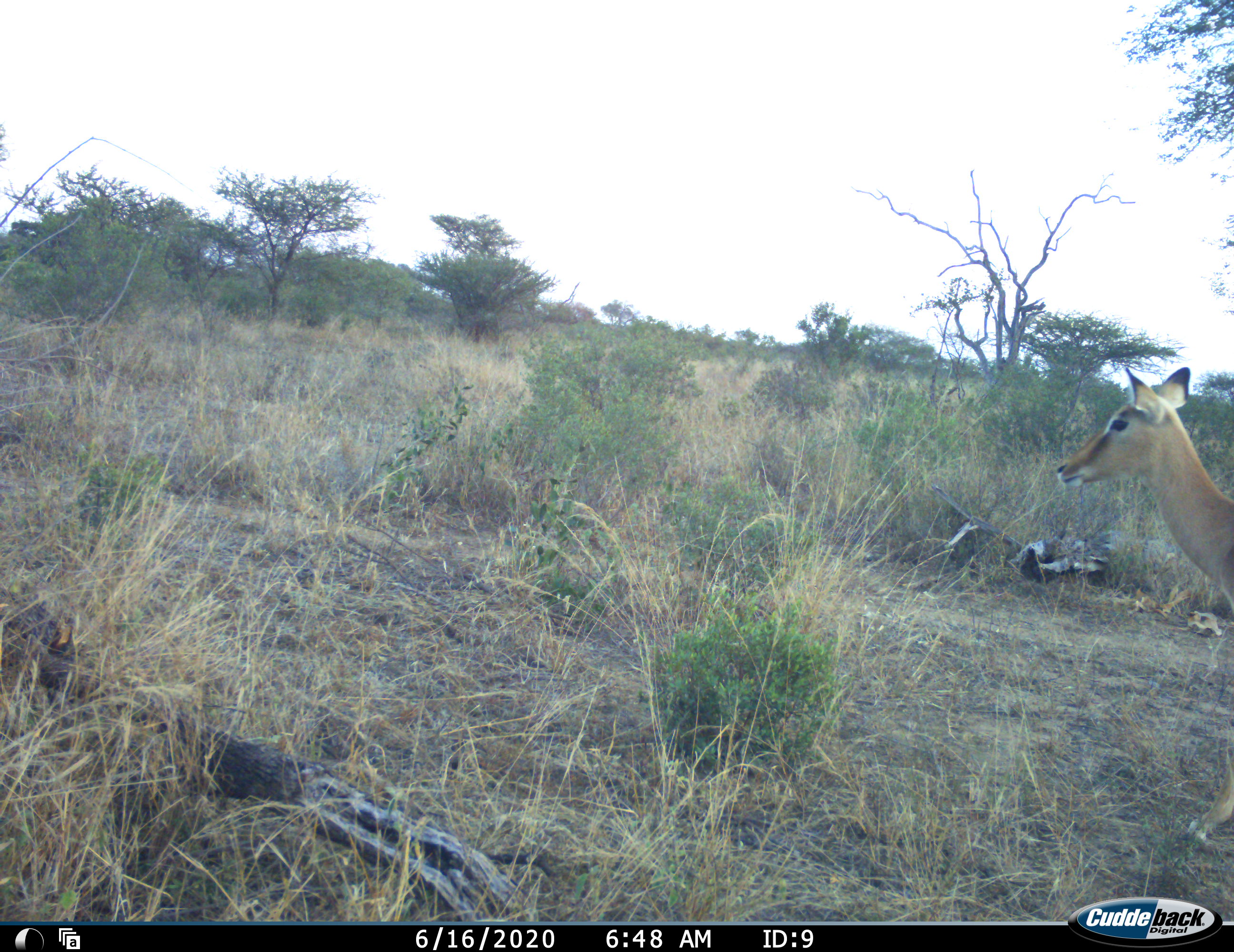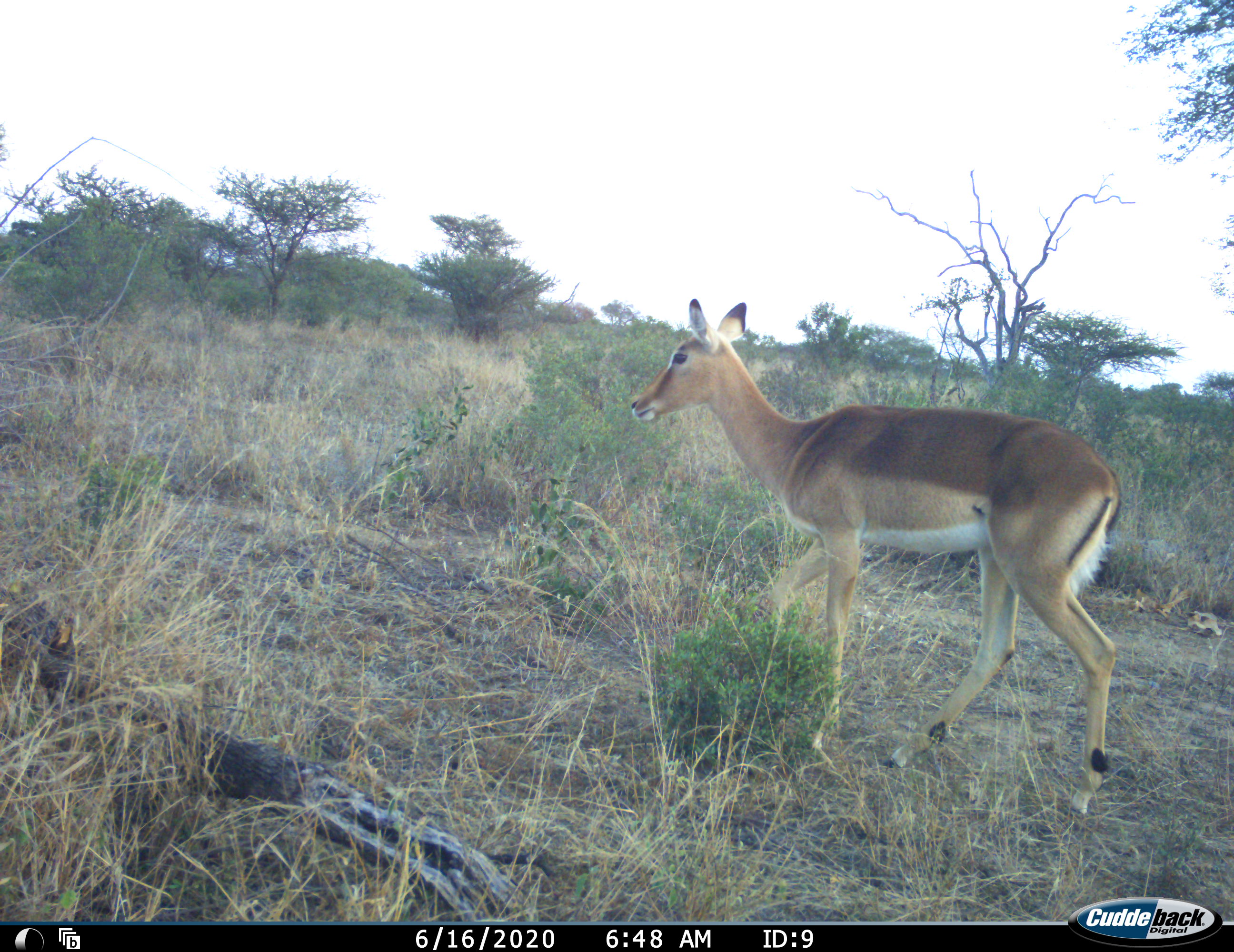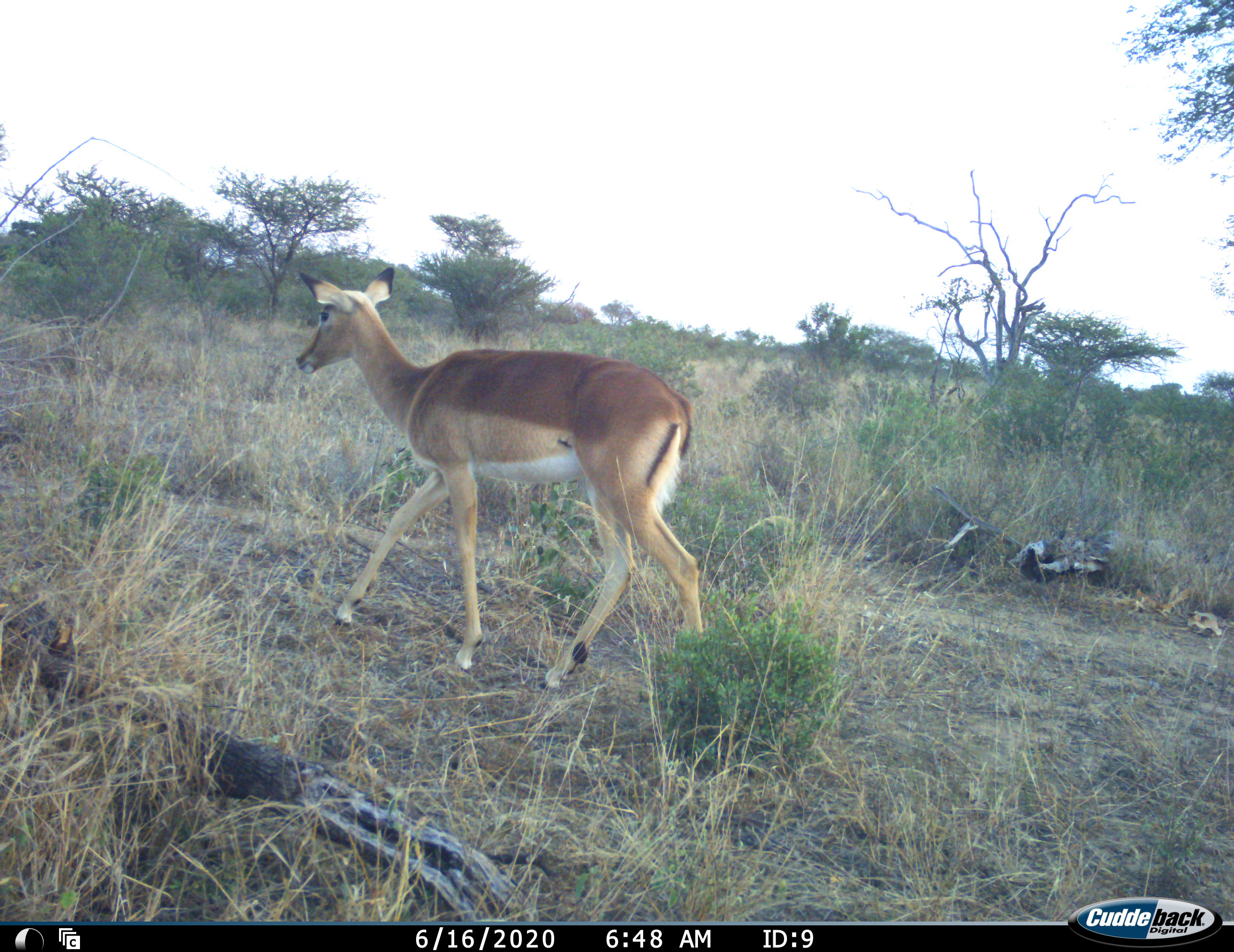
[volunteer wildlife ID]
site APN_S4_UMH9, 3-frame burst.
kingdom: Animalia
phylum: Chordata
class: Mammalia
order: Artiodactyla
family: Bovidae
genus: Aepyceros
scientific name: Aepyceros melampus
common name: impala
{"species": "impala (Aepyceros melampus)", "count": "1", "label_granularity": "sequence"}